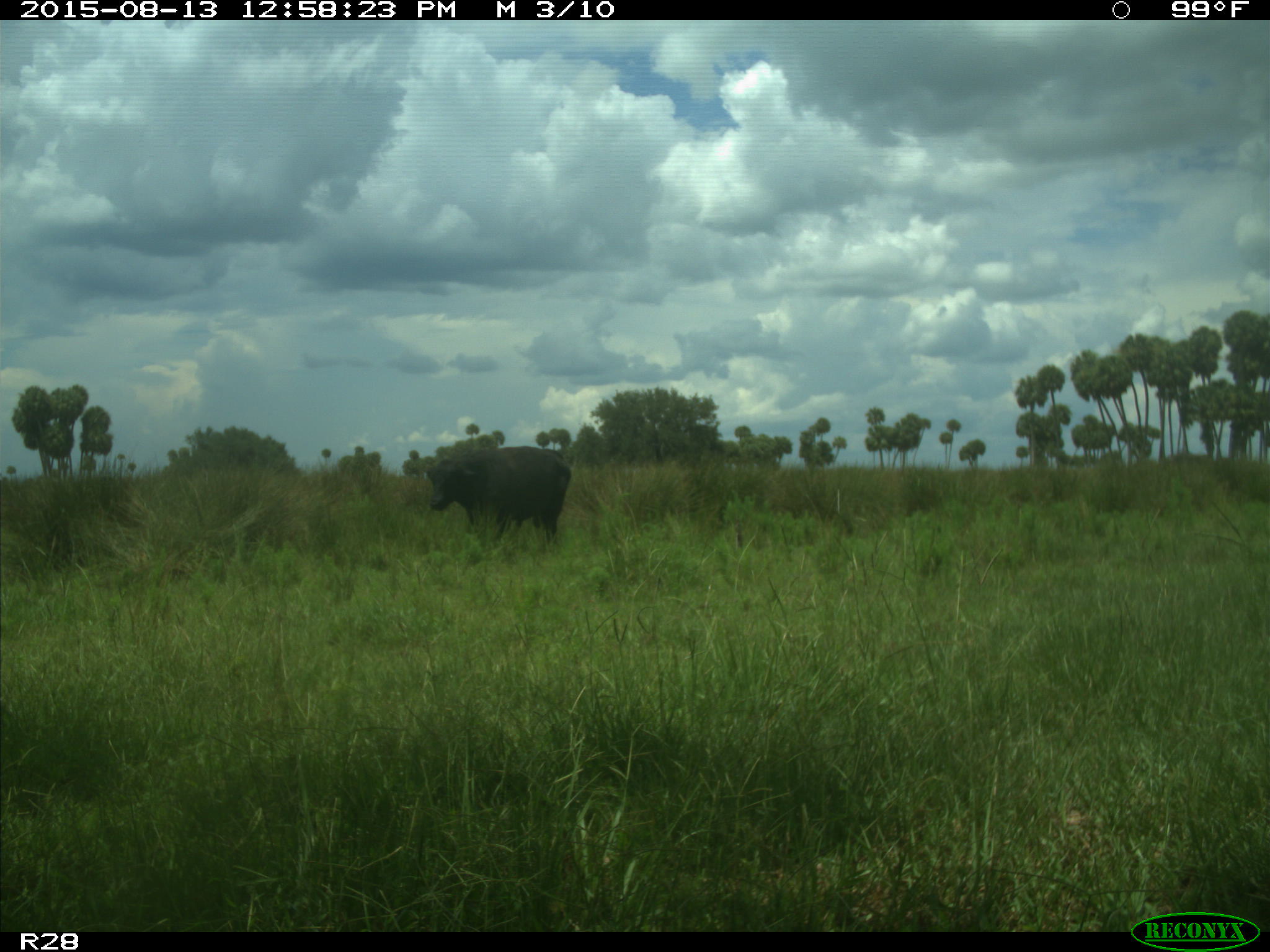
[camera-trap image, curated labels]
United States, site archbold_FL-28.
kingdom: Animalia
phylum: Chordata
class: Mammalia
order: Artiodactyla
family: Bovidae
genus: Bos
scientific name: Bos taurus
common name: domestic cow